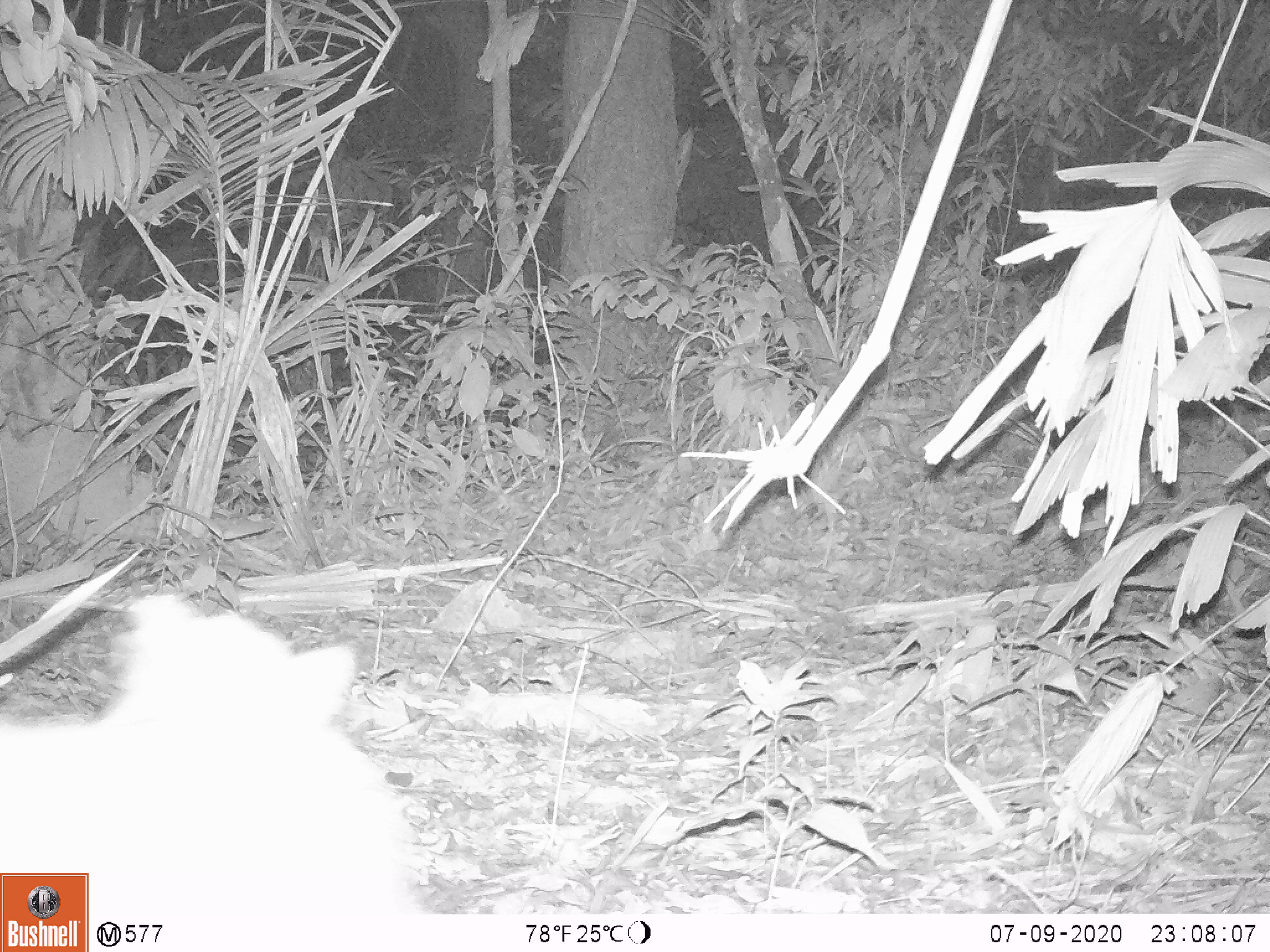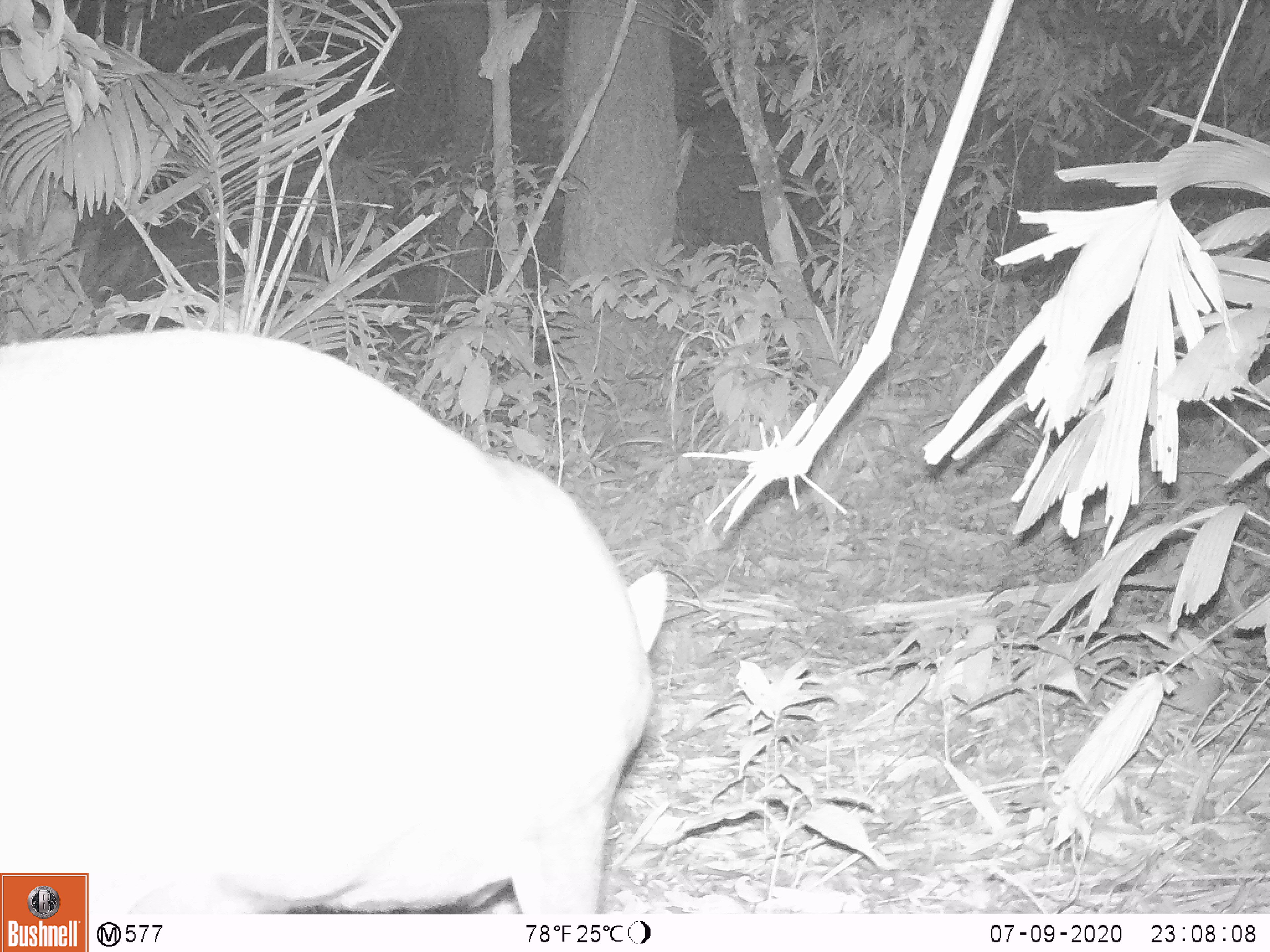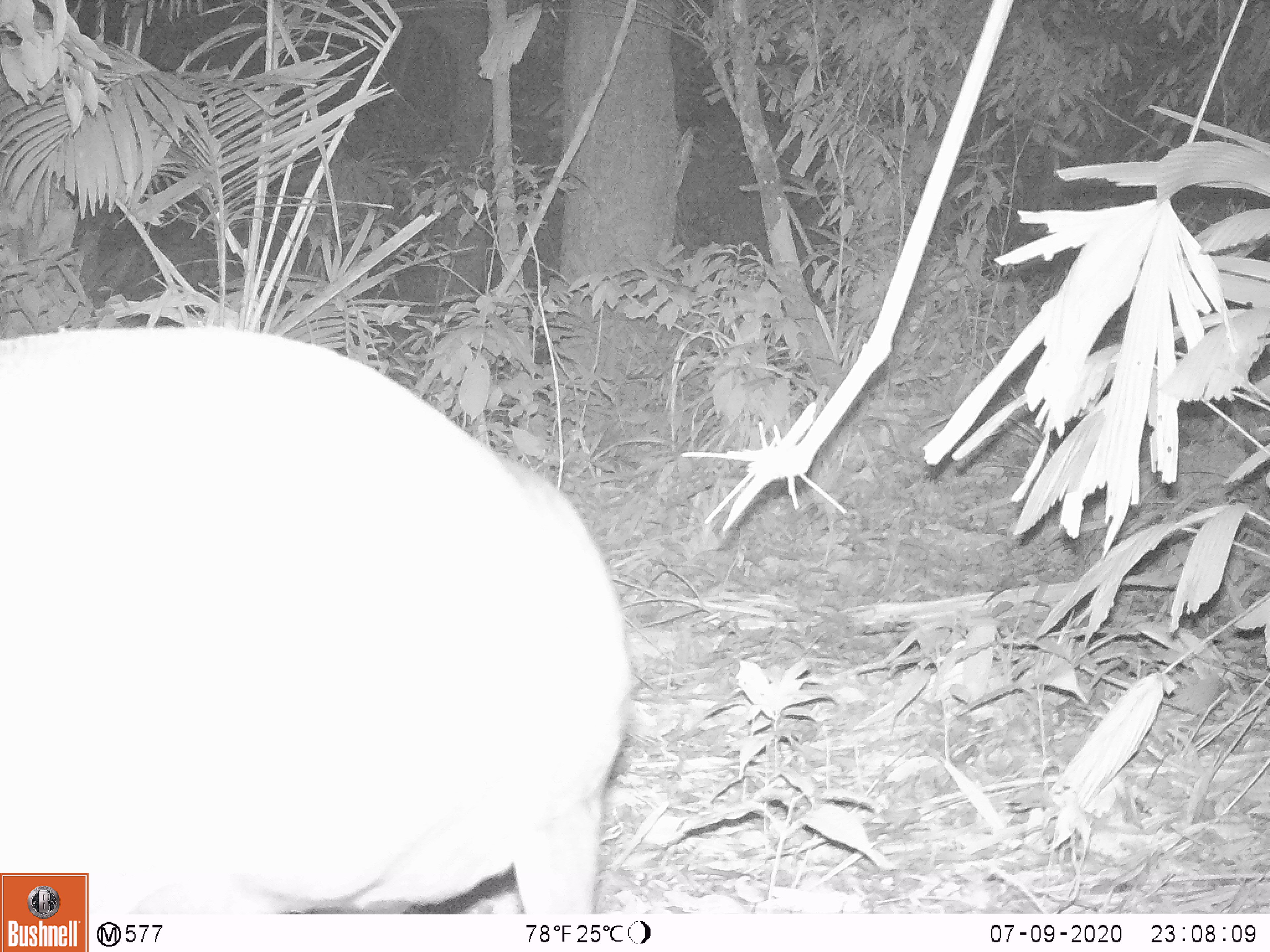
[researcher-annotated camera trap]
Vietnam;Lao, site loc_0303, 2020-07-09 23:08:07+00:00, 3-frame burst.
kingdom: Animalia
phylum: Chordata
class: Mammalia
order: Artiodactyla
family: Cervidae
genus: Muntiacus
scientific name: Muntiacus rooseveltorum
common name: roosevelt's muntjac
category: roosevelts muntjac group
Roosevelts muntjac group (roosevelt's muntjac) (Muntiacus rooseveltorum). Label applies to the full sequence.